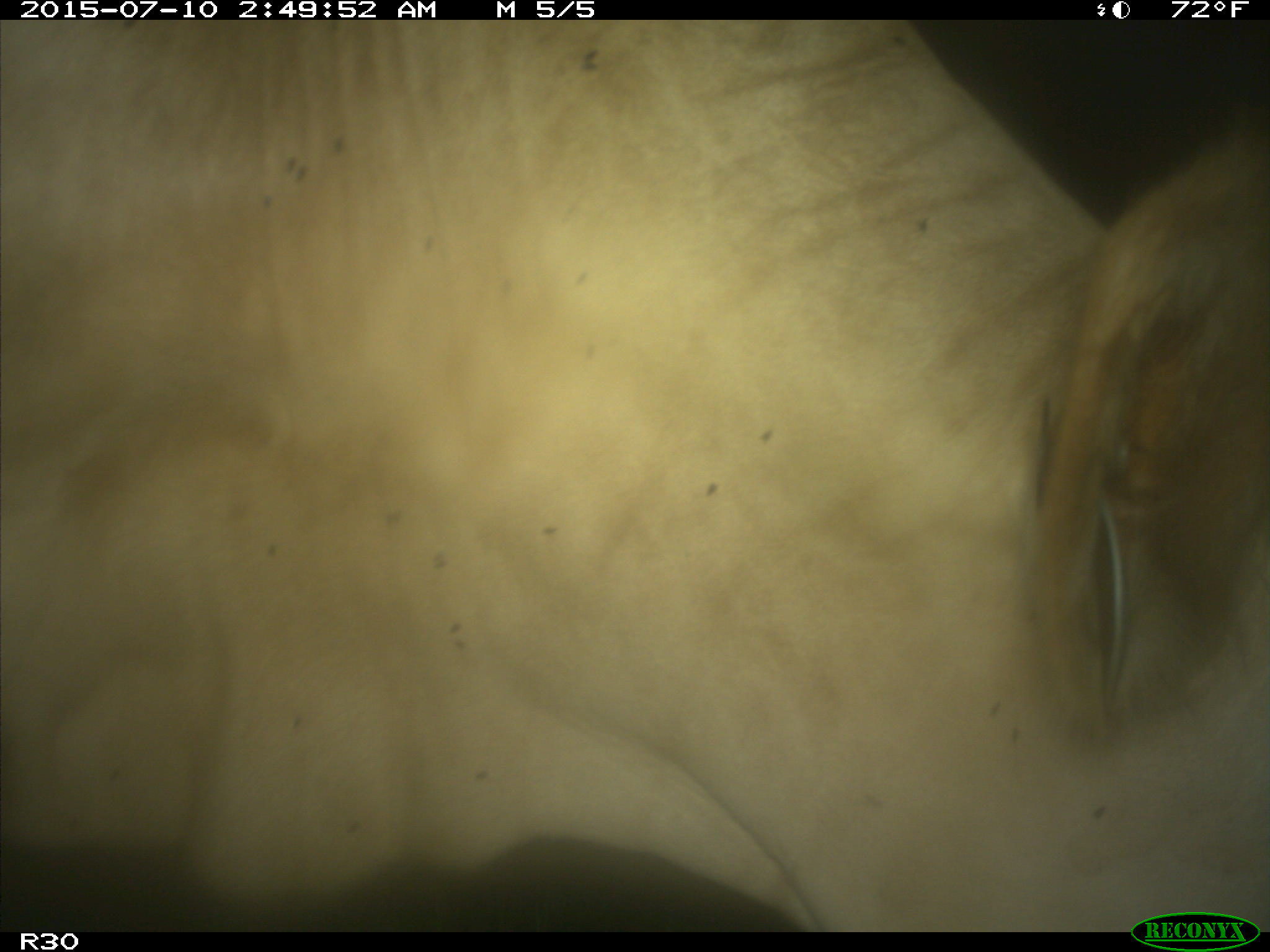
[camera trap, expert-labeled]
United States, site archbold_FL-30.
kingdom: Animalia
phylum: Chordata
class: Mammalia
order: Artiodactyla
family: Bovidae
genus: Bos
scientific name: Bos taurus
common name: domestic cow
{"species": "Bos taurus (domestic cow)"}